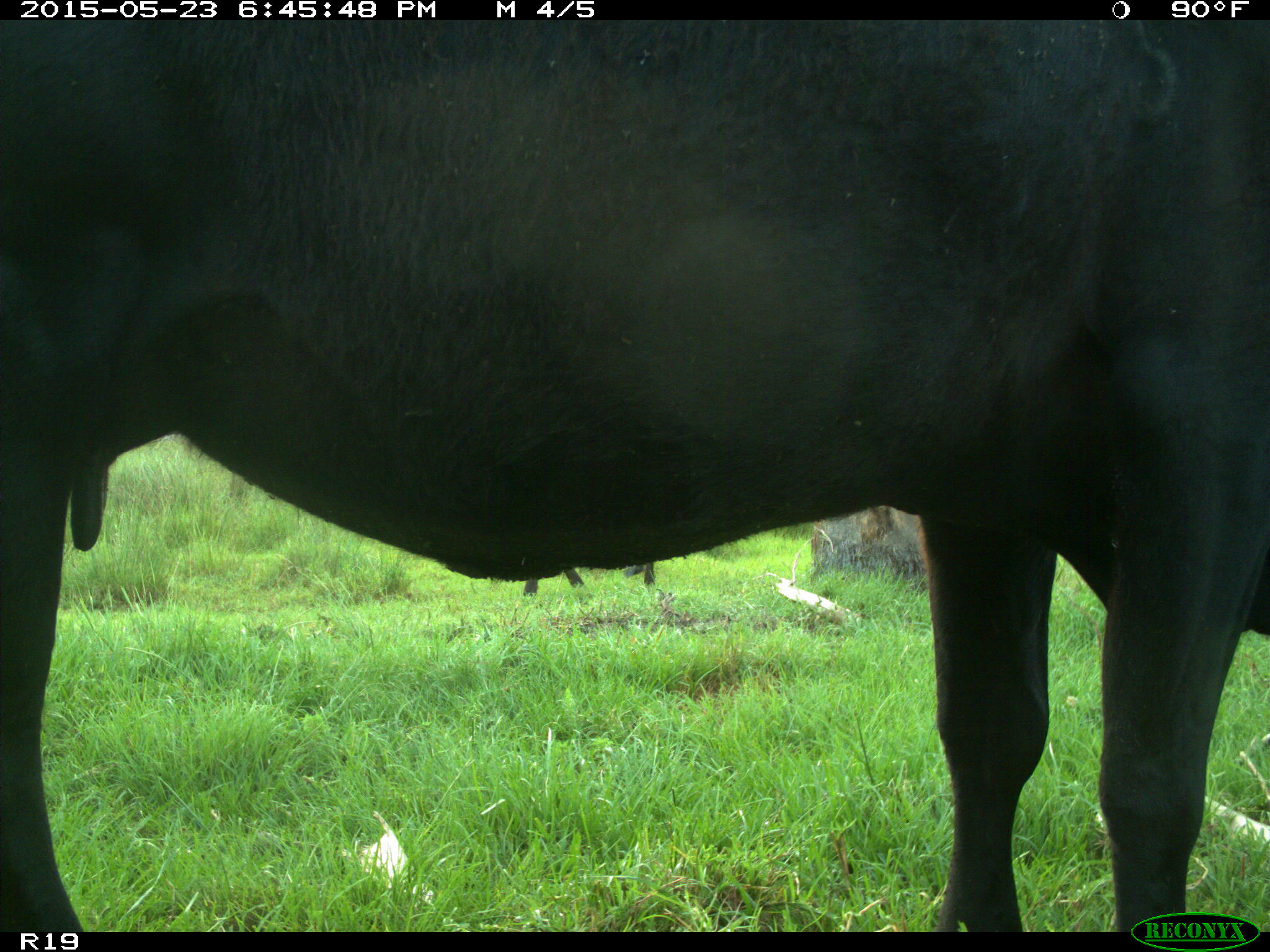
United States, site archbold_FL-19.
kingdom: Animalia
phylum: Chordata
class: Mammalia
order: Artiodactyla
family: Bovidae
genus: Bos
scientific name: Bos taurus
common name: domestic cow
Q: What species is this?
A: Bos taurus (domestic cow).